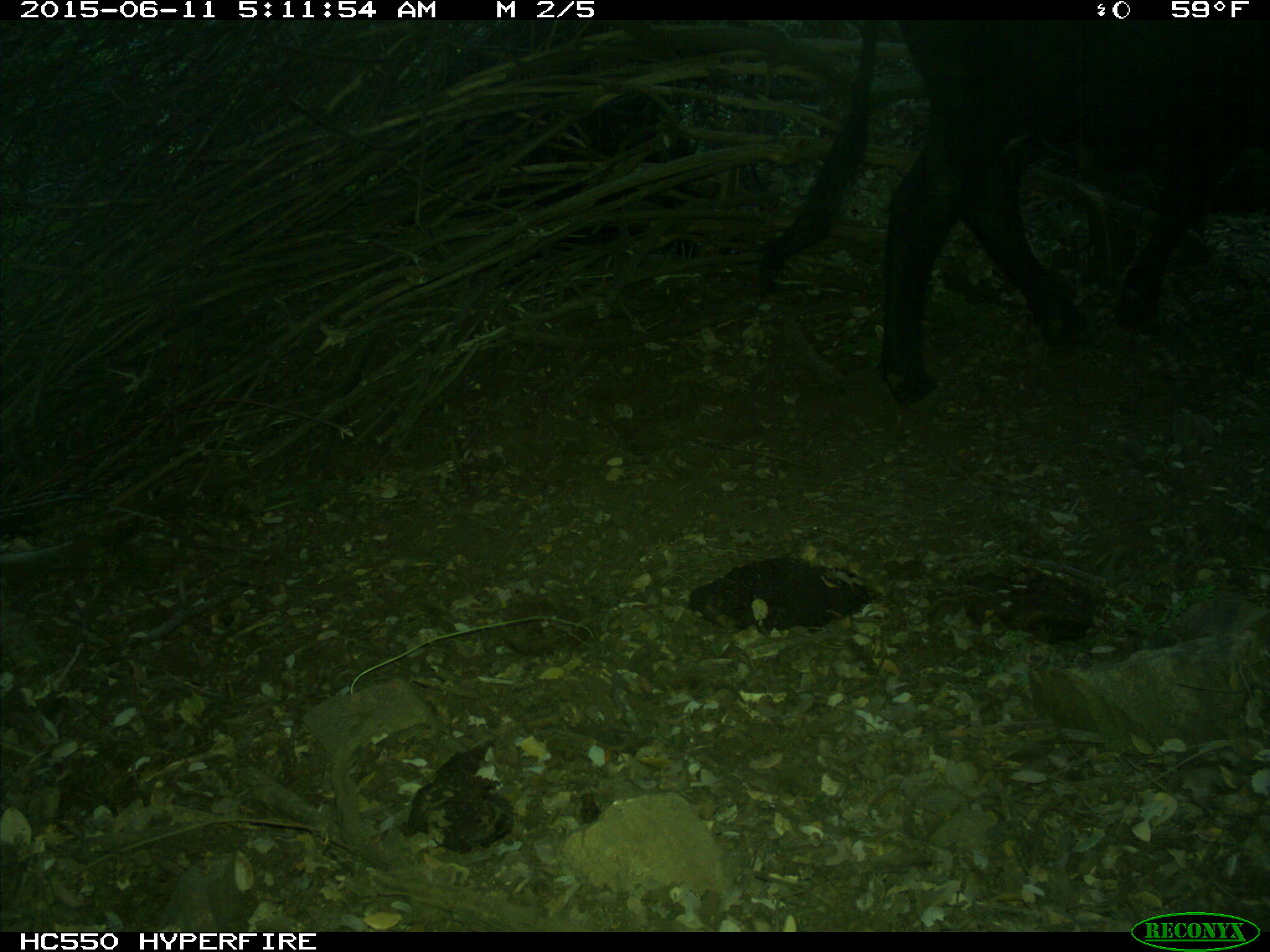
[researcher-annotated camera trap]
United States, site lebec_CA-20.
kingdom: Animalia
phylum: Chordata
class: Mammalia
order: Artiodactyla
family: Bovidae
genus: Bos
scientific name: Bos taurus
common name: domestic cow